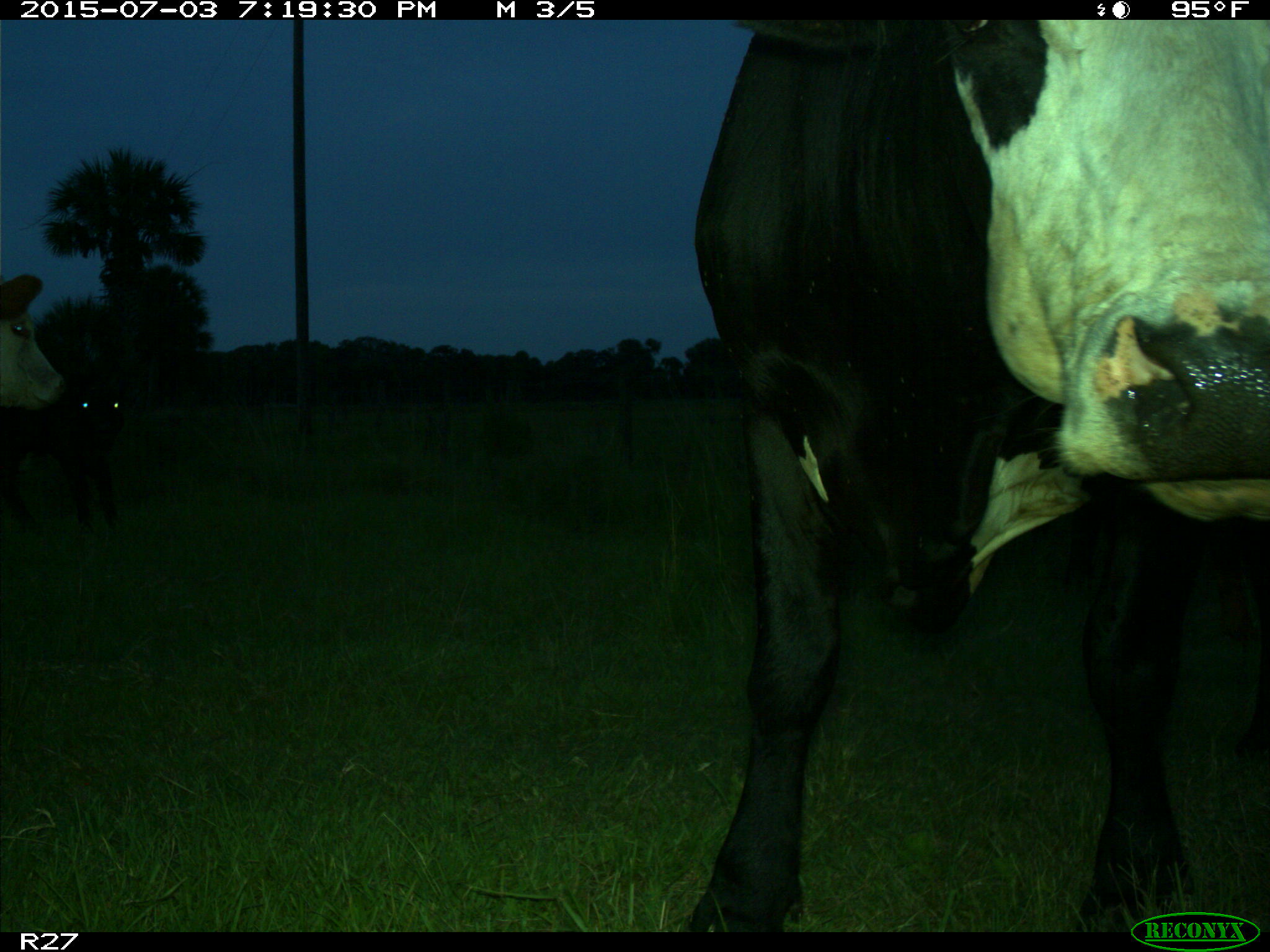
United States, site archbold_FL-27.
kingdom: Animalia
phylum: Chordata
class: Mammalia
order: Artiodactyla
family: Bovidae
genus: Bos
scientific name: Bos taurus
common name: domestic cow